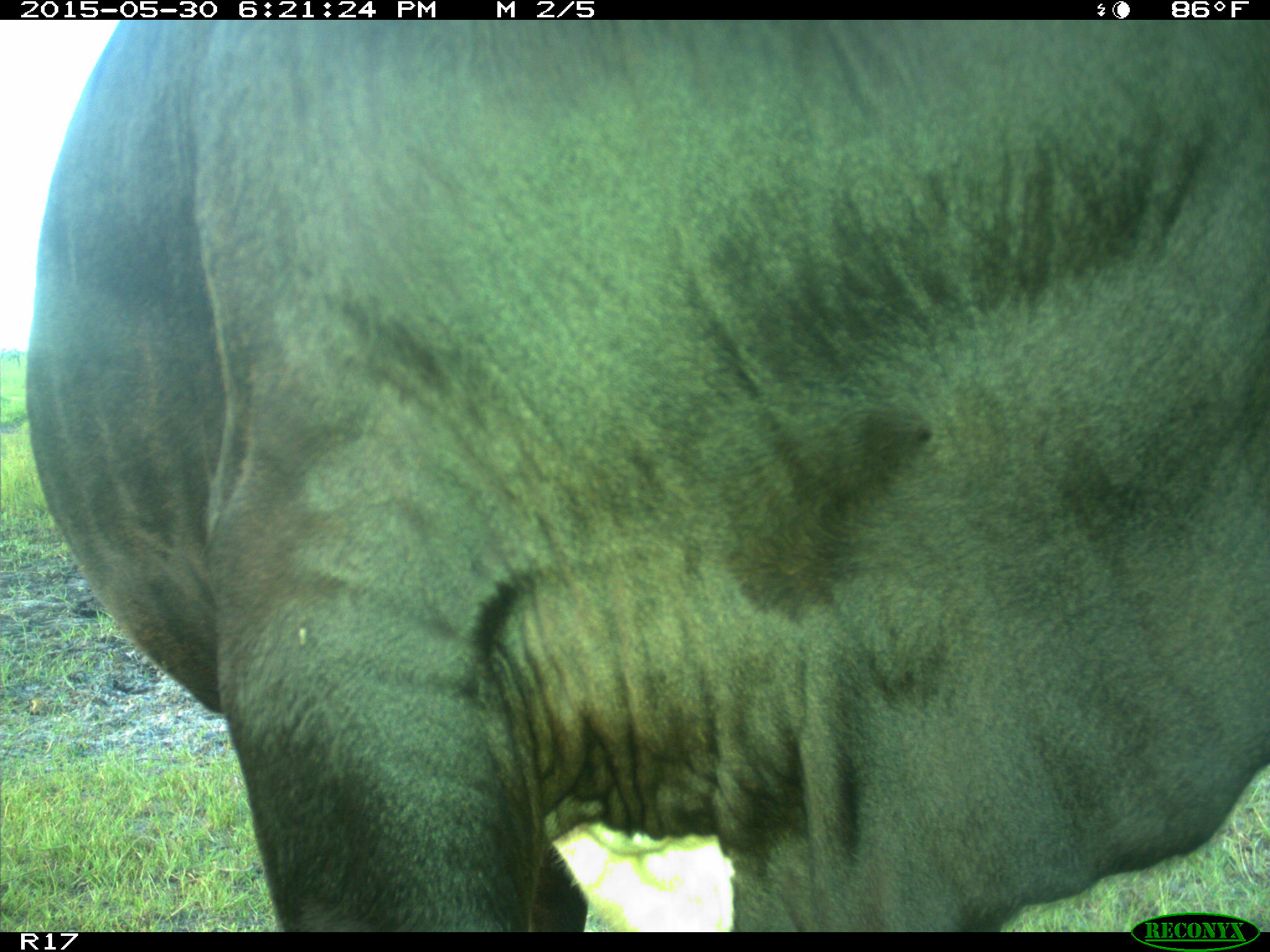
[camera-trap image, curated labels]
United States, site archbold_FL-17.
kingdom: Animalia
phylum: Chordata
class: Mammalia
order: Artiodactyla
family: Bovidae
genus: Bos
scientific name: Bos taurus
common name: domestic cow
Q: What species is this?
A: Bos taurus (domestic cow).